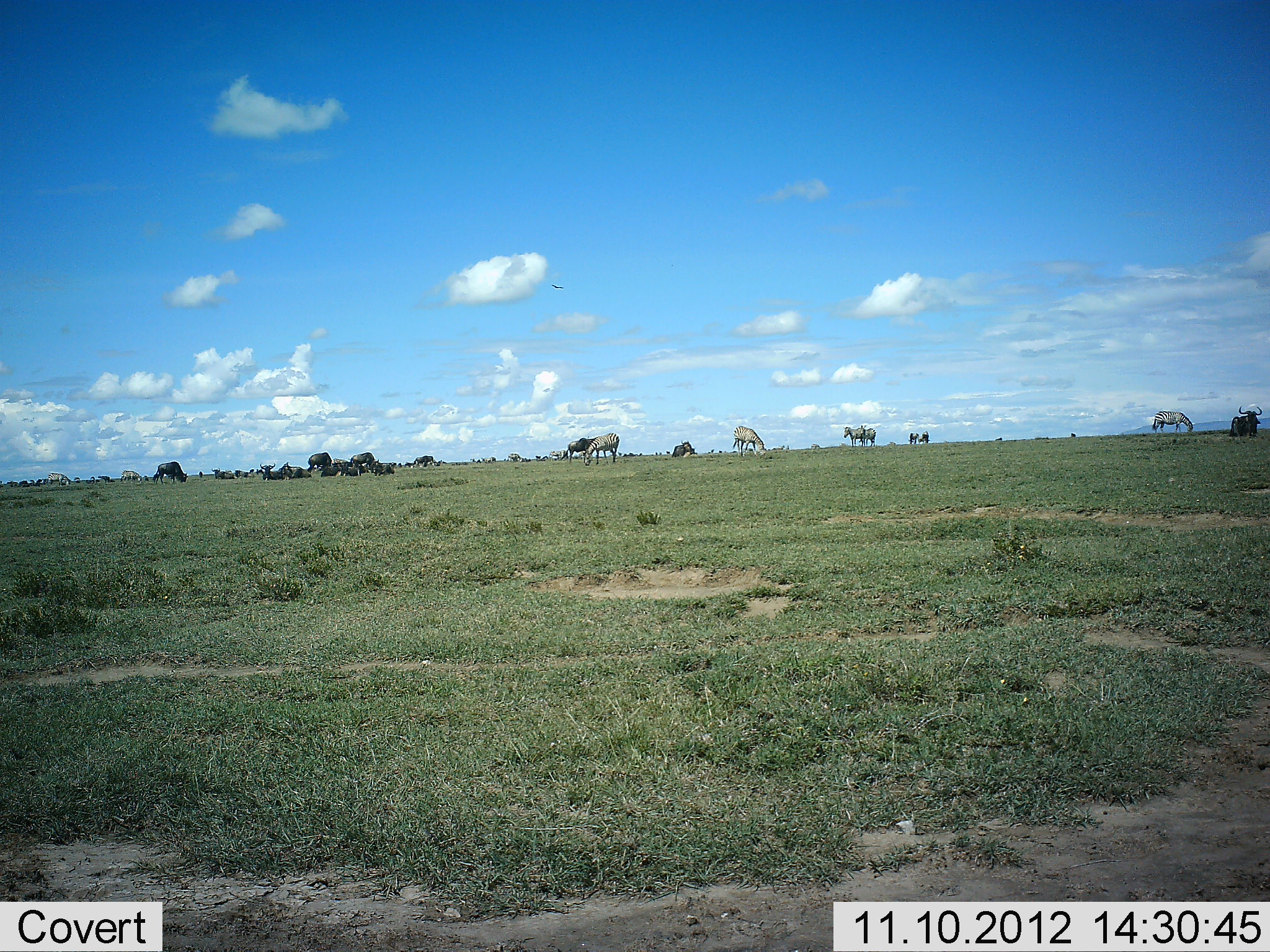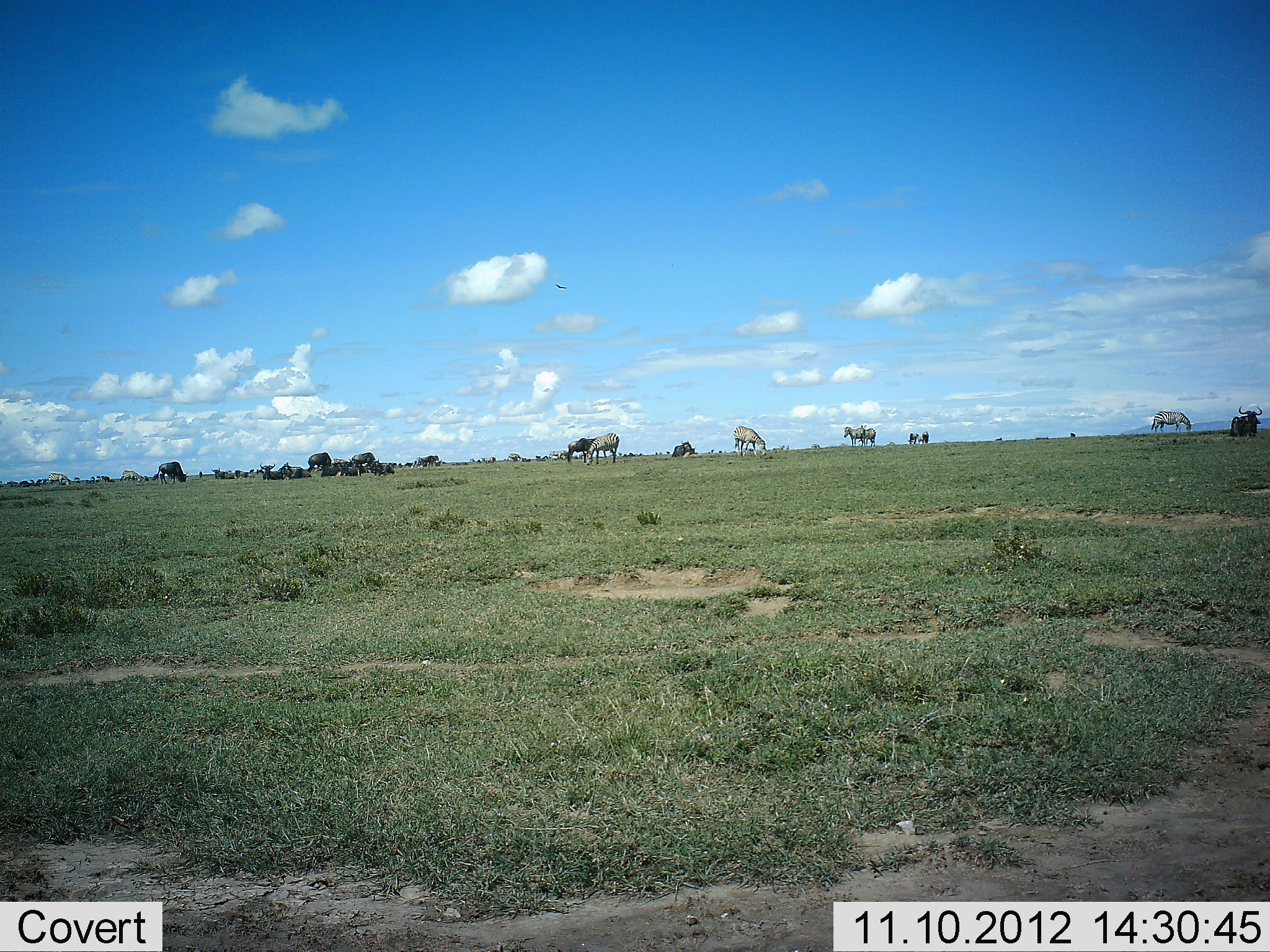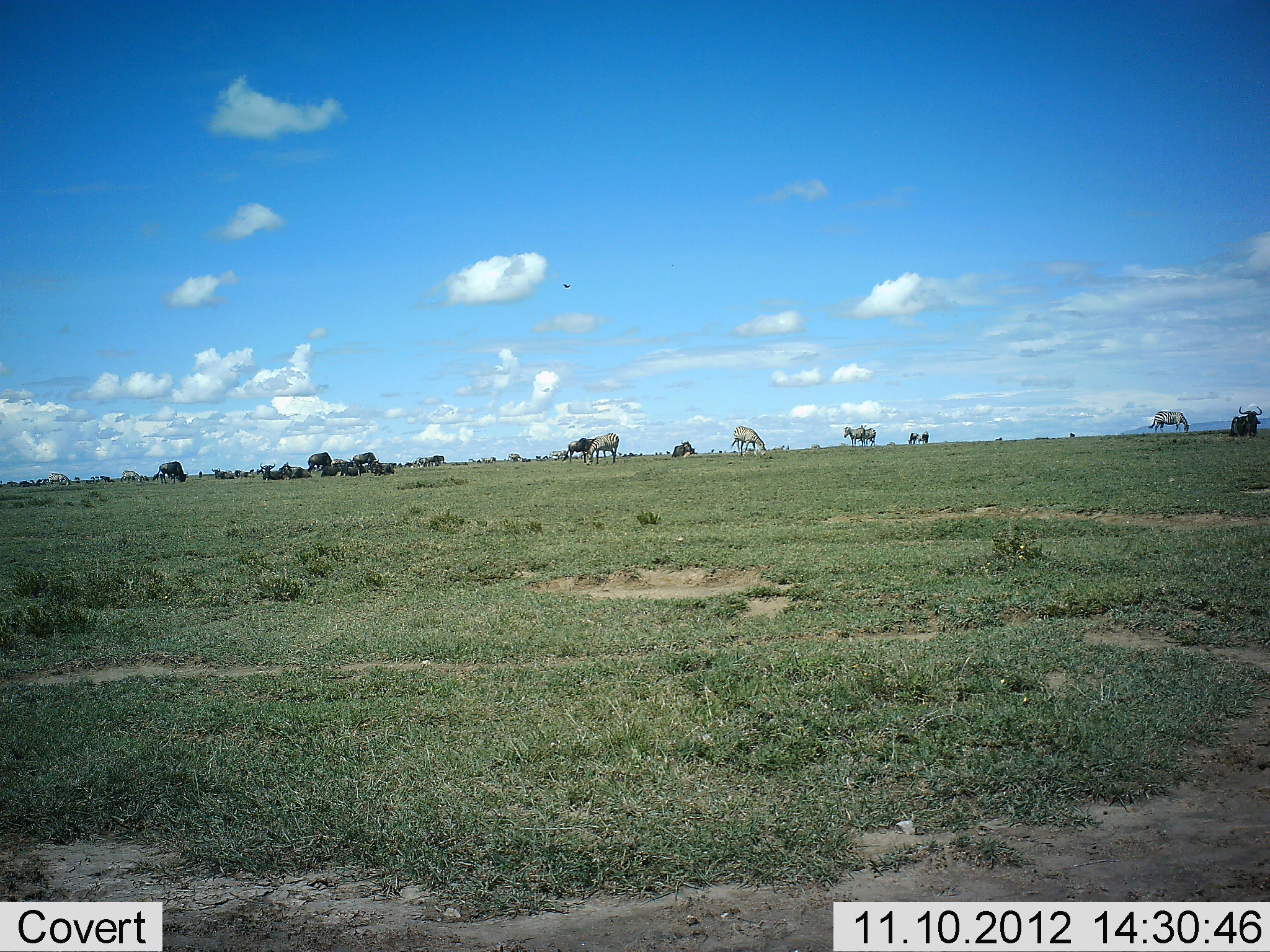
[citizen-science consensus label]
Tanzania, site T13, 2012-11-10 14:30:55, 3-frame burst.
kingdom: Animalia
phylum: Chordata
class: Mammalia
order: Artiodactyla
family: Bovidae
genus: Connochaetes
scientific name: Connochaetes taurinus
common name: blue wildebeest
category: wildebeest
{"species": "wildebeest (blue wildebeest) (Connochaetes taurinus)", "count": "11-50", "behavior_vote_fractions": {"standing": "68%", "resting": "68%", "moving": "11%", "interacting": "0%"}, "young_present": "0%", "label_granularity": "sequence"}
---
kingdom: Animalia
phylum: Chordata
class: Mammalia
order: Perissodactyla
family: Equidae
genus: Equus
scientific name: Equus quagga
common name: plains zebra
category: zebra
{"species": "zebra (plains zebra) (Equus quagga)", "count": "10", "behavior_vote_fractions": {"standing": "53%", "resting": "7%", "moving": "7%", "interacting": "0%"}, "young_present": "0%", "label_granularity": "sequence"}